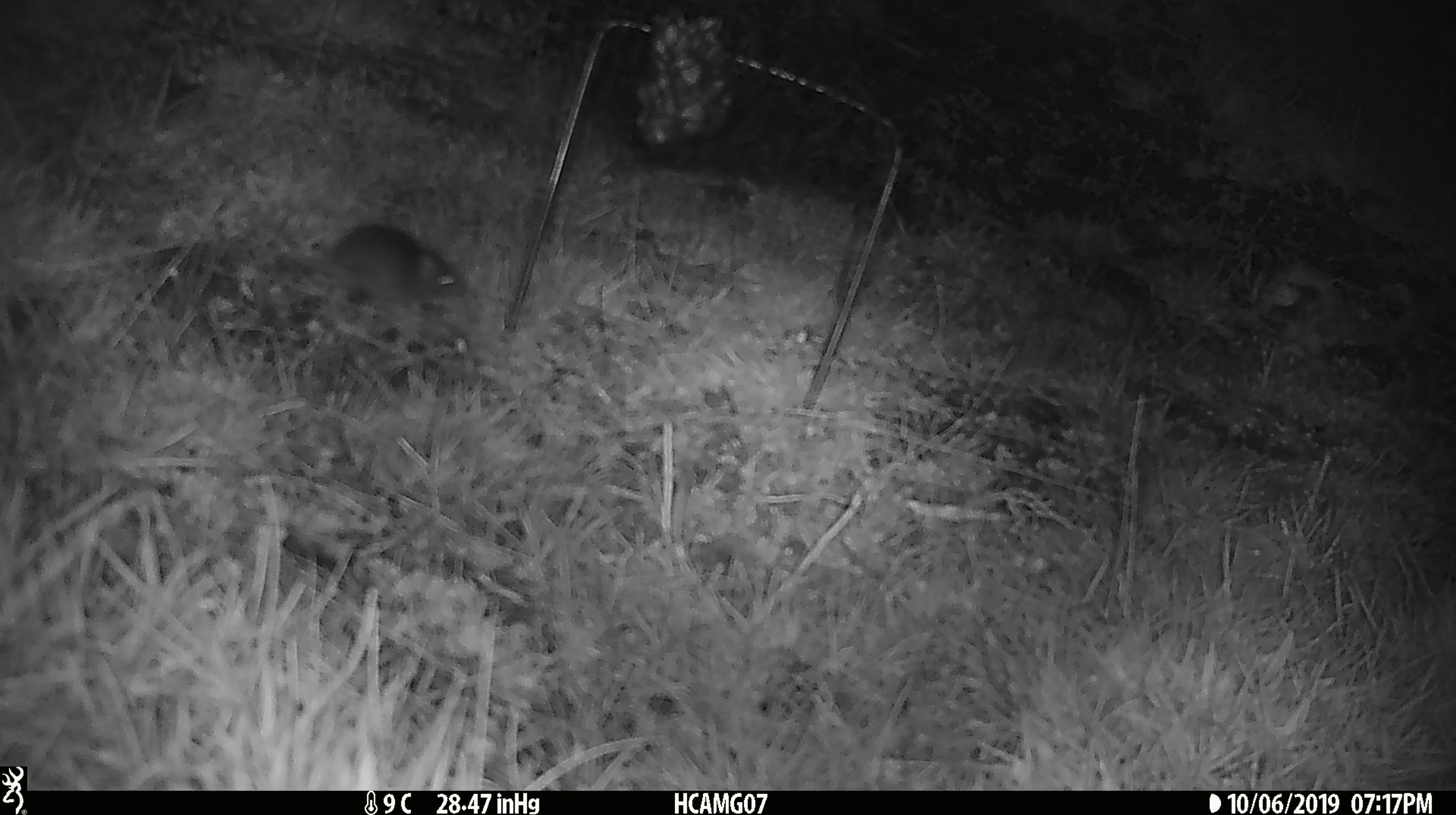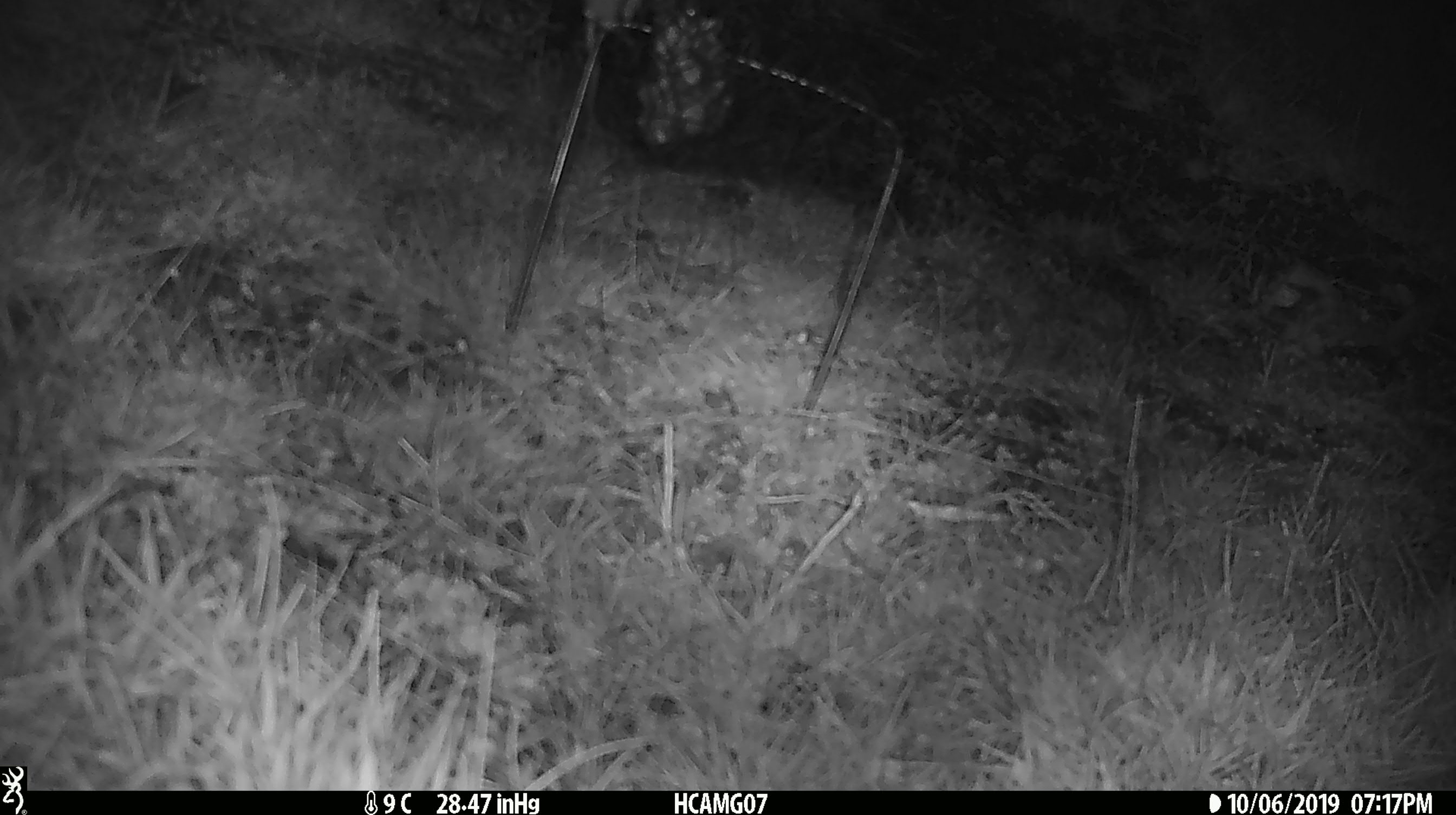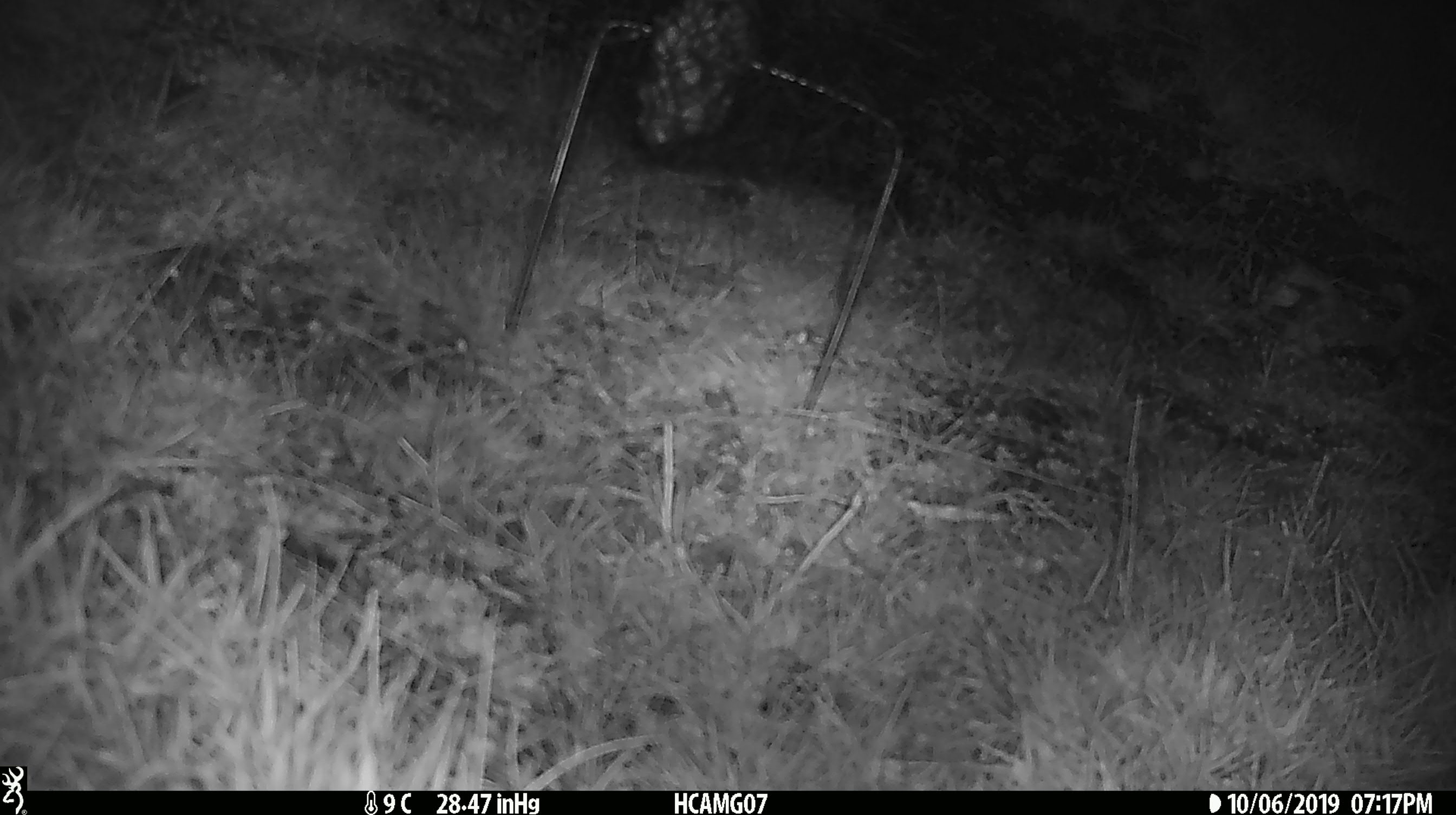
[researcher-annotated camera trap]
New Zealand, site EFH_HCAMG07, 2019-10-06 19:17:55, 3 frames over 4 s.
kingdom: Animalia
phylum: Chordata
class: Mammalia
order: Rodentia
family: Muridae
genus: Mus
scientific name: Mus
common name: mouse